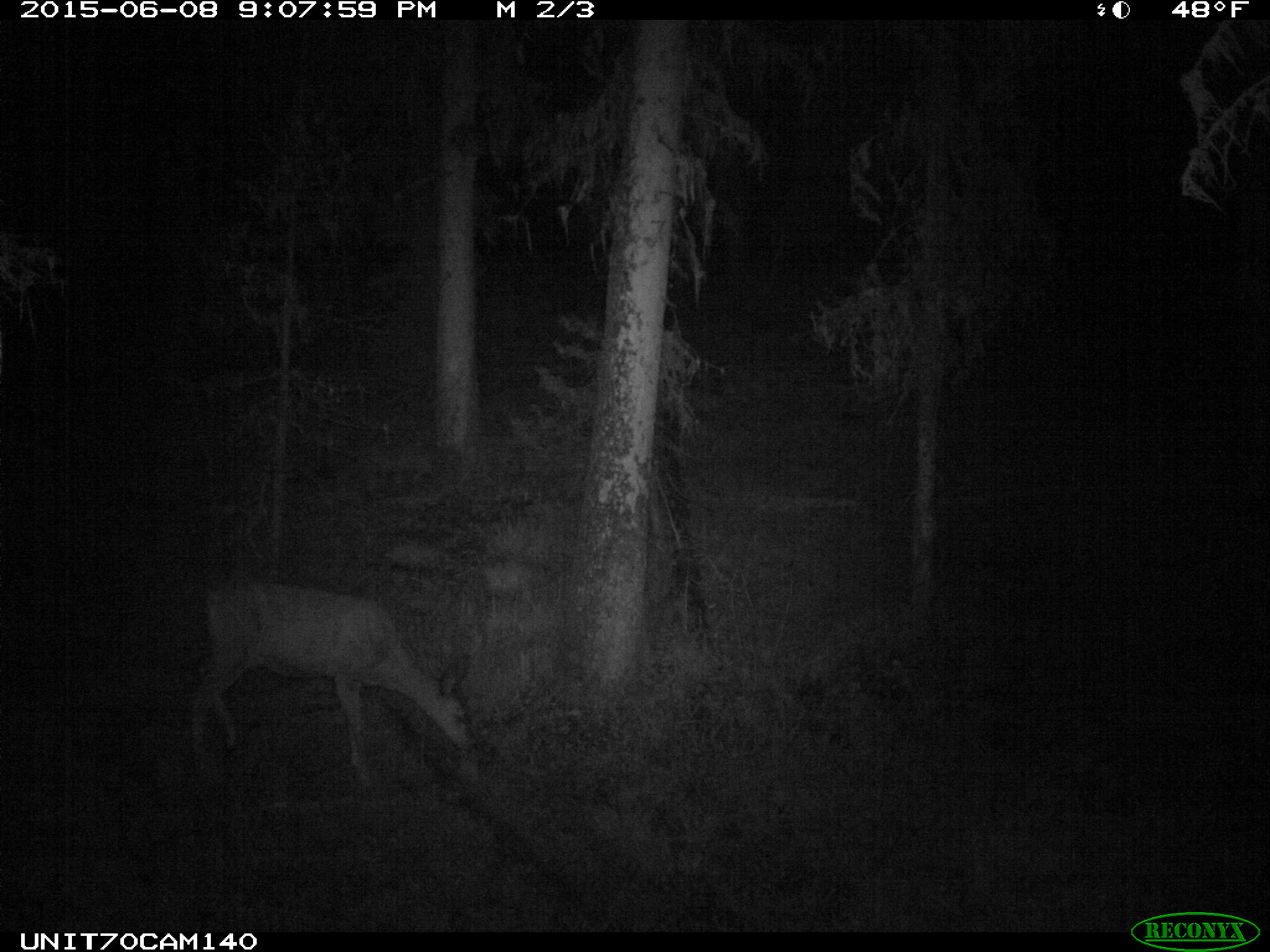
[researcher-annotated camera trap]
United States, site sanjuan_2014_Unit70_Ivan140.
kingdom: Animalia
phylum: Chordata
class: Mammalia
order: Artiodactyla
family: Cervidae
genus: Odocoileus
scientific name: Odocoileus hemionus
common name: mule deer